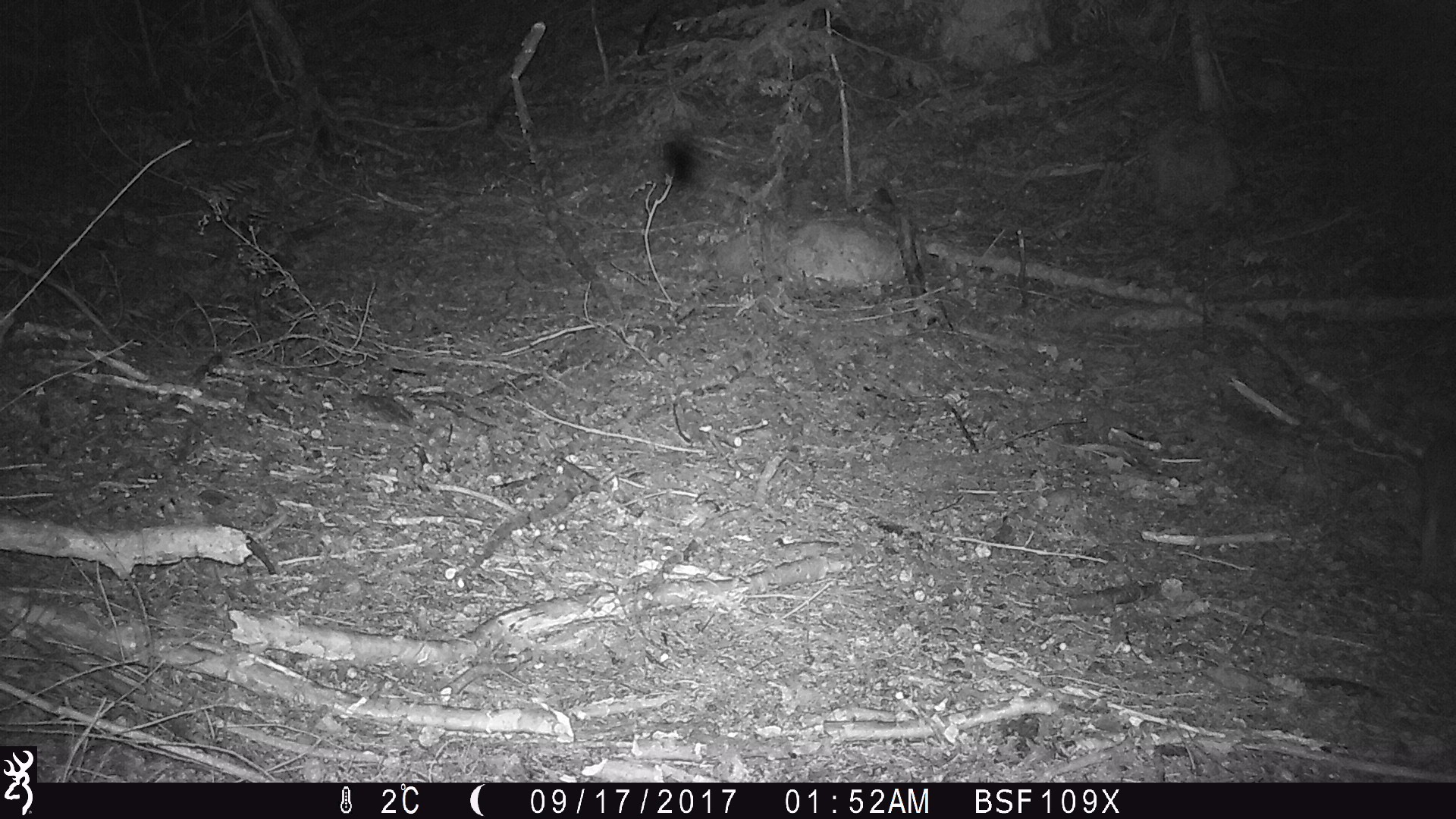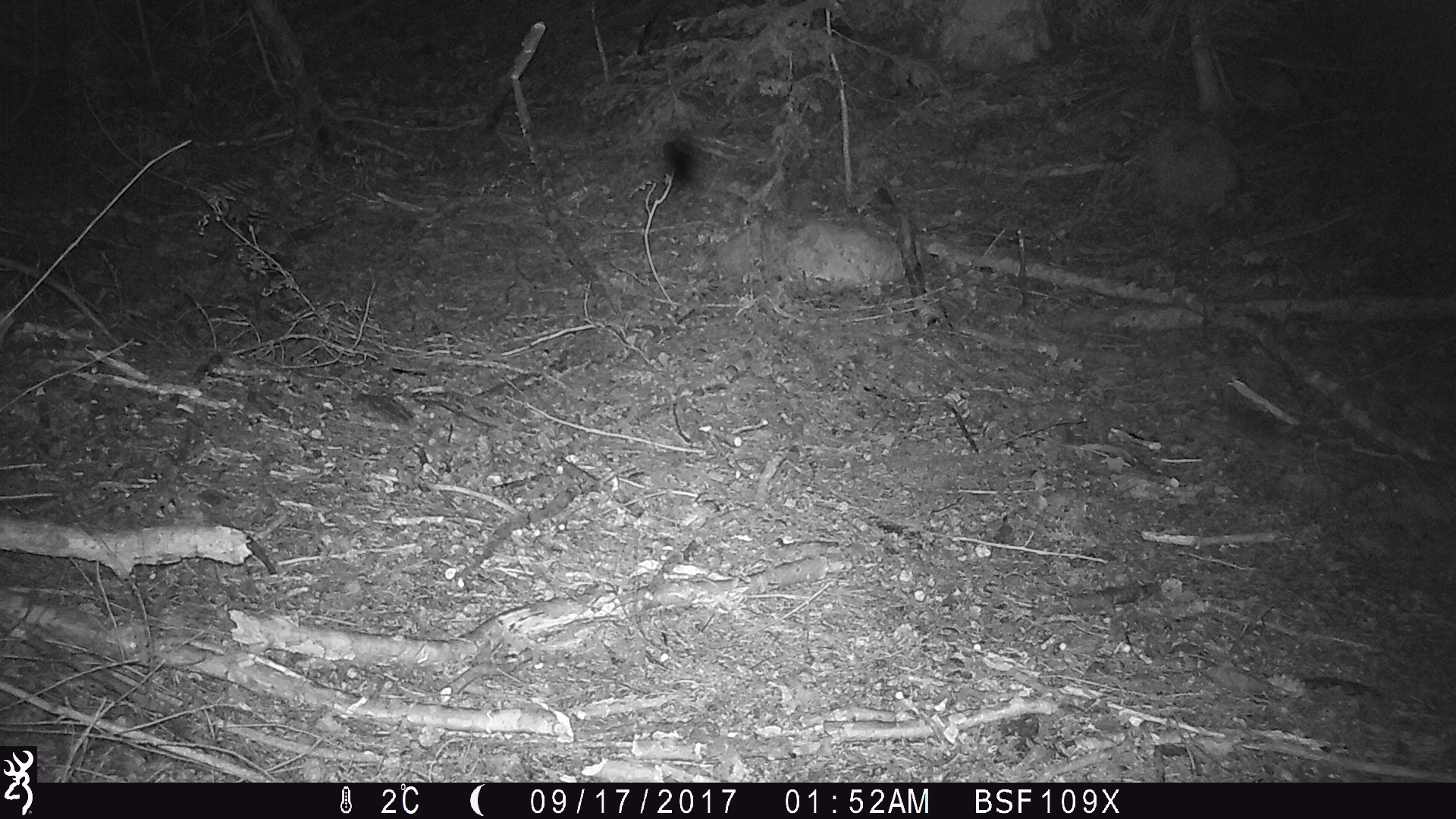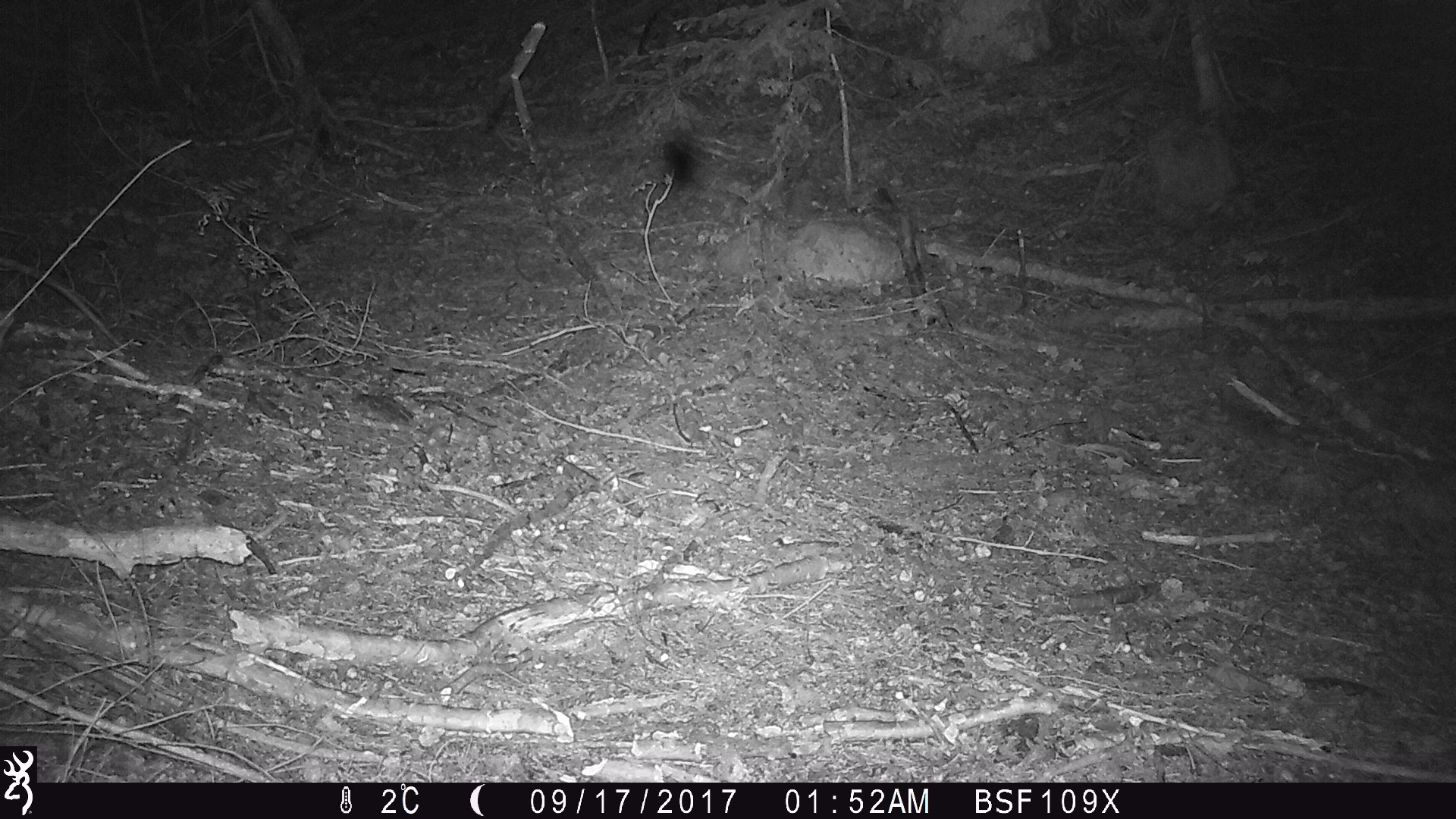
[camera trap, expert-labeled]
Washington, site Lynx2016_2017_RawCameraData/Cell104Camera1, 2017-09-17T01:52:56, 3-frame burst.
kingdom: Animalia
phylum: Chordata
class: Mammalia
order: Lagomorpha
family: Leporidae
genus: Lepus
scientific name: Lepus americanus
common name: snowshoe hare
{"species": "Lepus americanus (snowshoe hare)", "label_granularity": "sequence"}